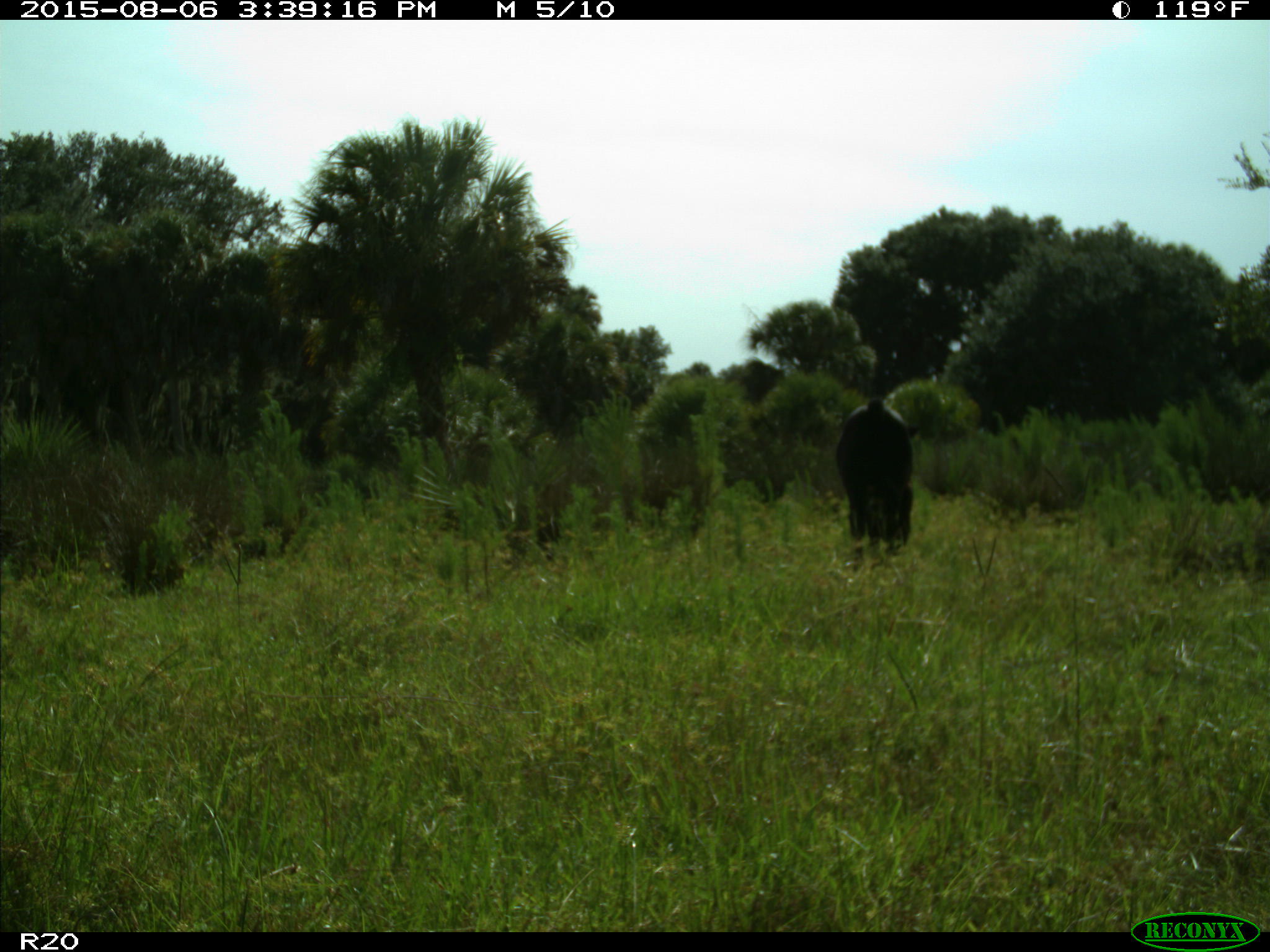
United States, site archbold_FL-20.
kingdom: Animalia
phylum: Chordata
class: Mammalia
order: Artiodactyla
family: Bovidae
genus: Bos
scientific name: Bos taurus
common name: domestic cow